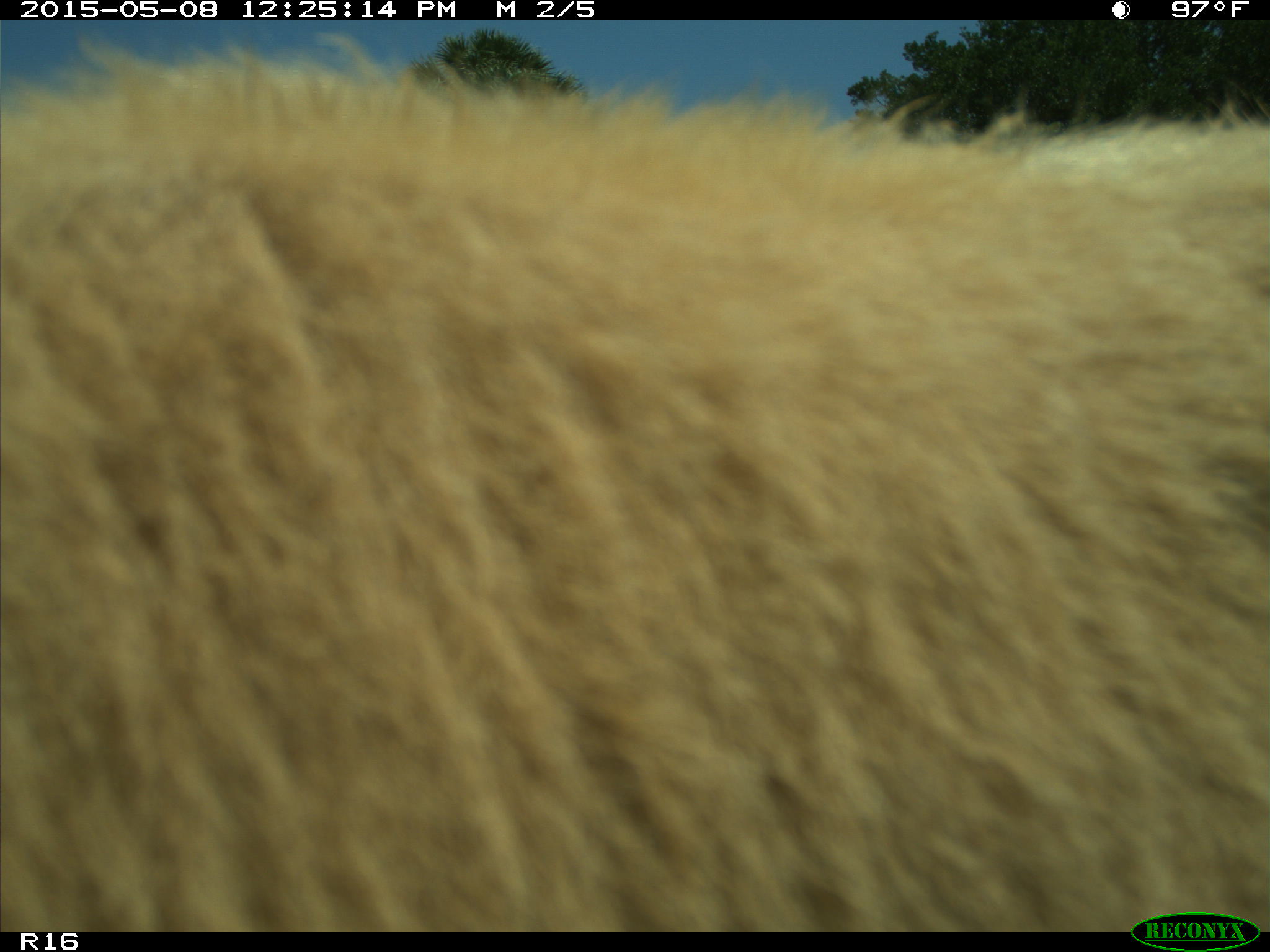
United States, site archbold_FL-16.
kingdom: Animalia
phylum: Chordata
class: Mammalia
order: Artiodactyla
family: Bovidae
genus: Bos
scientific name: Bos taurus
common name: domestic cow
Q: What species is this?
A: Bos taurus (domestic cow).